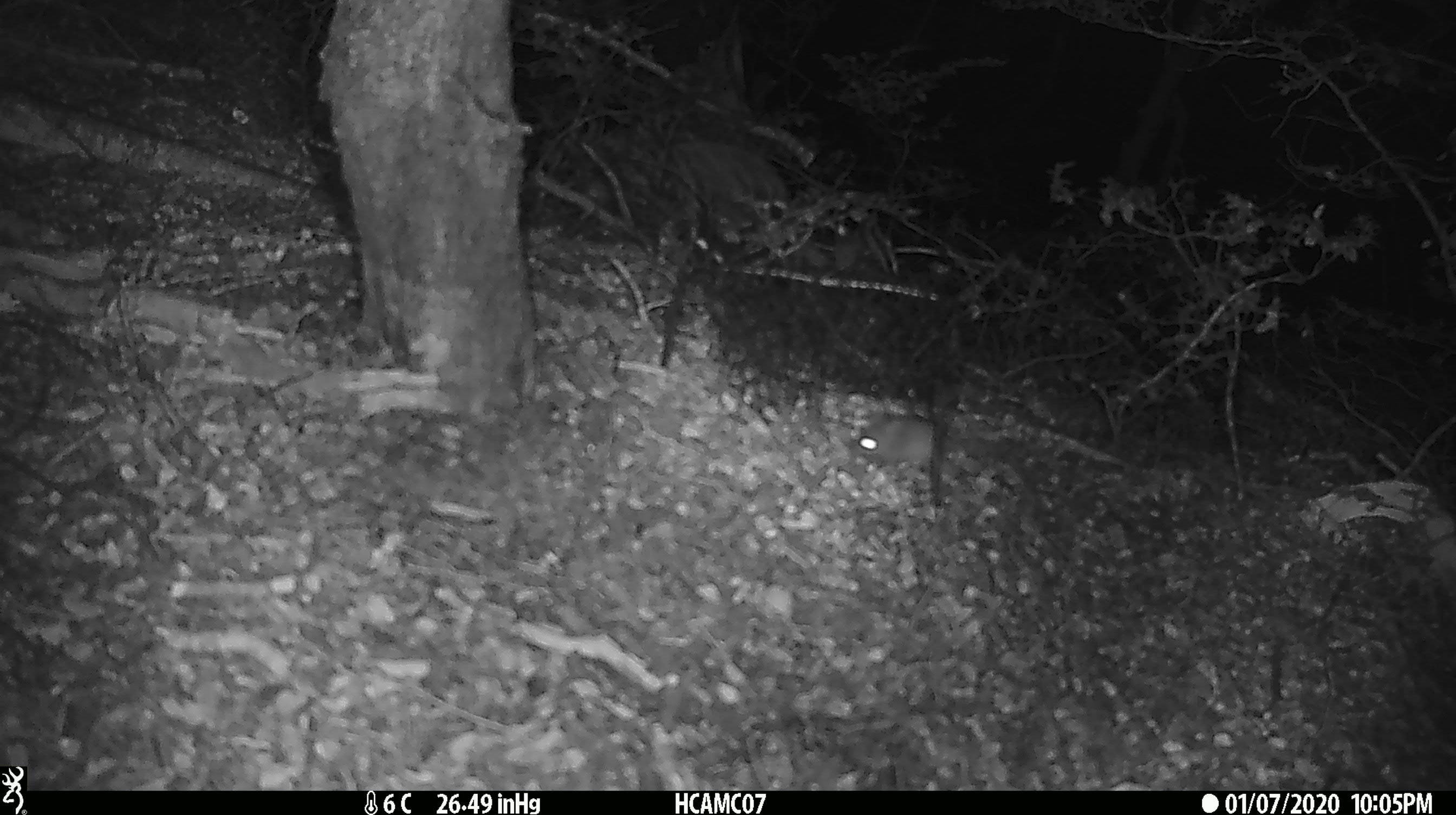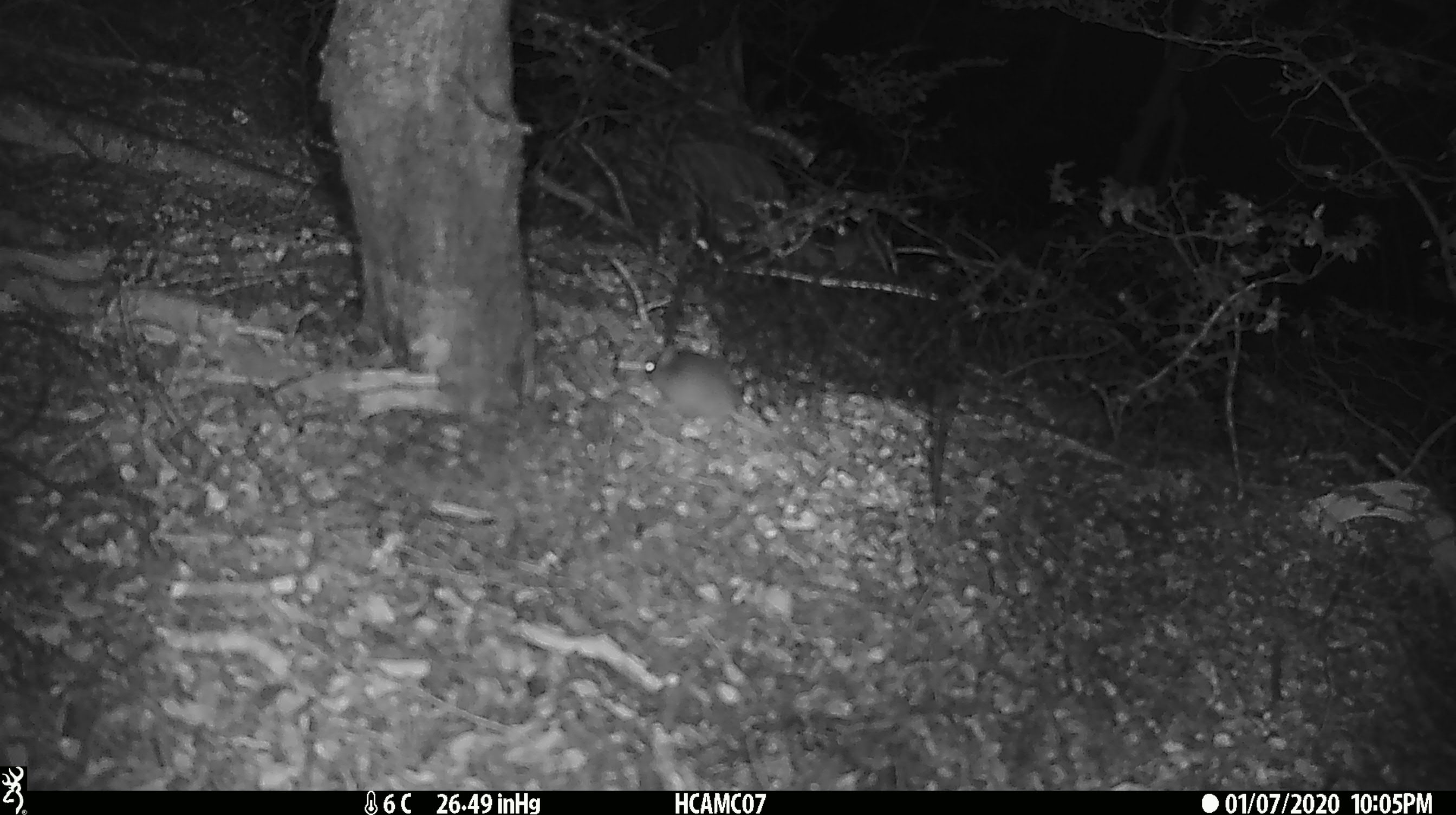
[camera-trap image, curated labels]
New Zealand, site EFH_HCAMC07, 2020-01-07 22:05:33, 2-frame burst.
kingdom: Animalia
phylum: Chordata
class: Mammalia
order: Rodentia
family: Muridae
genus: Mus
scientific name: Mus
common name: mouse